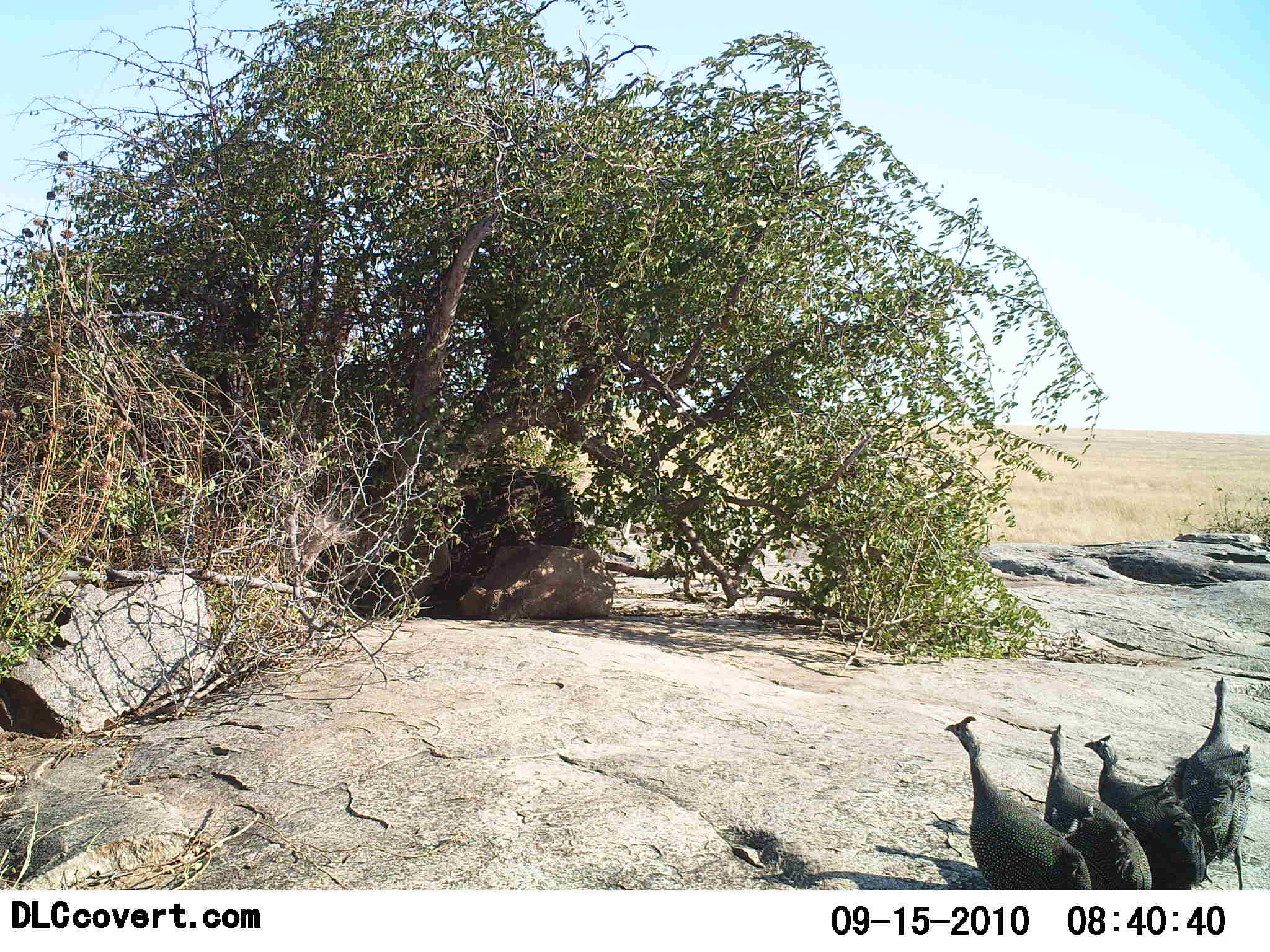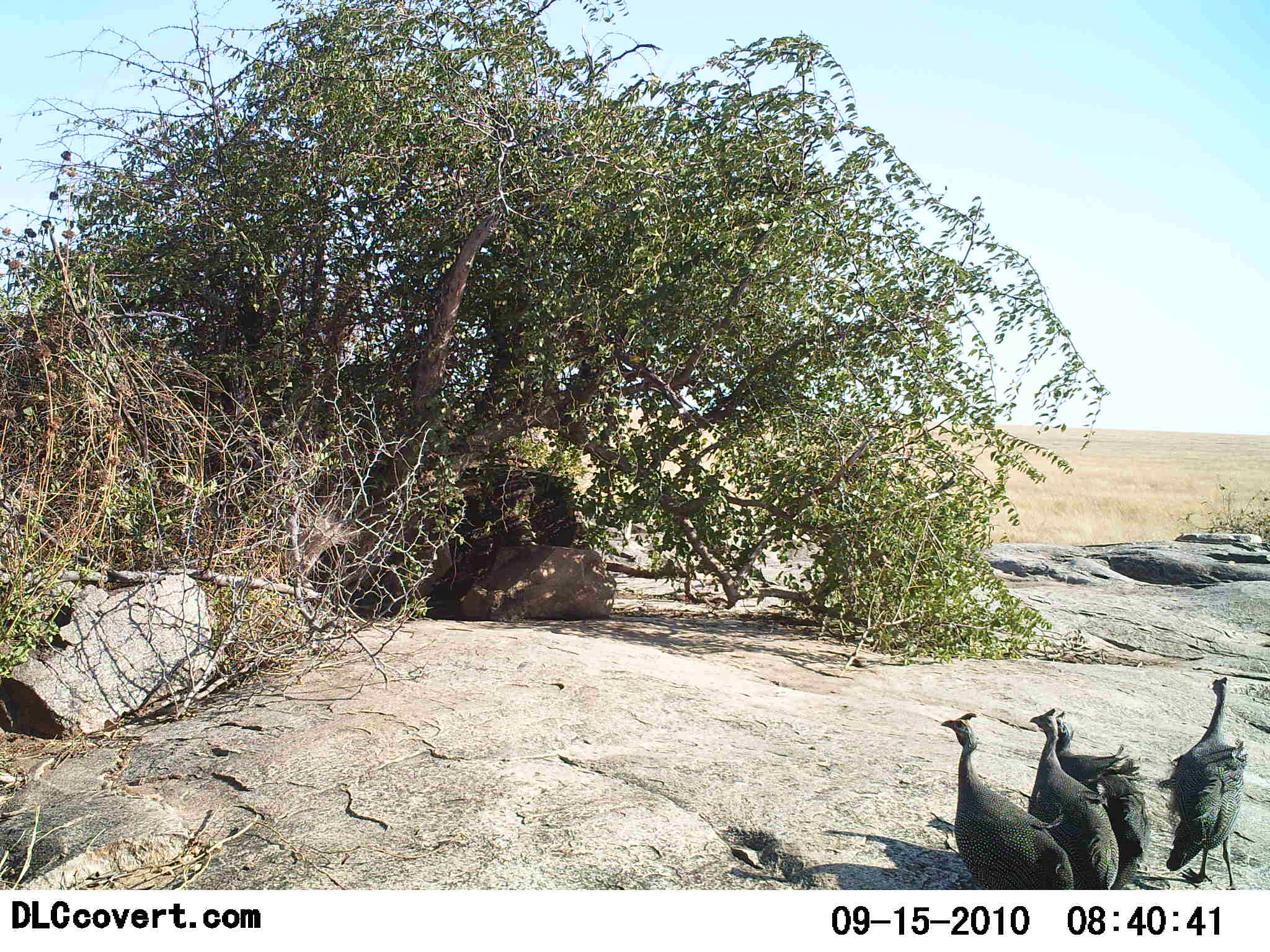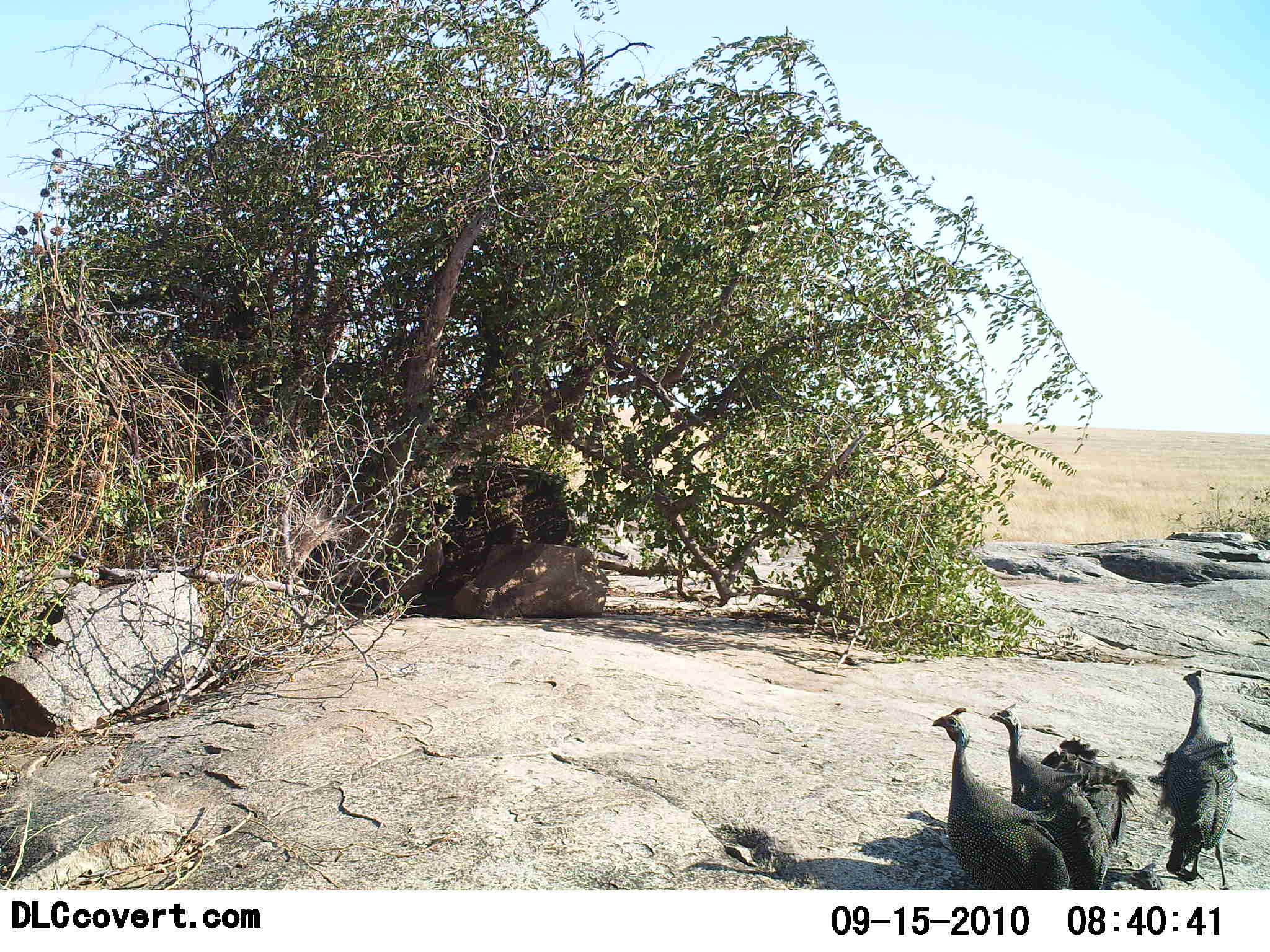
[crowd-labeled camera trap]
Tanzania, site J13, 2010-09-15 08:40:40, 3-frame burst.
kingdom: Animalia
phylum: Chordata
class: Aves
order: Galliformes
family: Numididae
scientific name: Numididae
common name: guinea fowl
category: guineafowl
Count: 4.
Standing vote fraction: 67%.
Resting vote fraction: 0%.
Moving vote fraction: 50%.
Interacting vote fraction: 17%.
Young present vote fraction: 0%.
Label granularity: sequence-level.